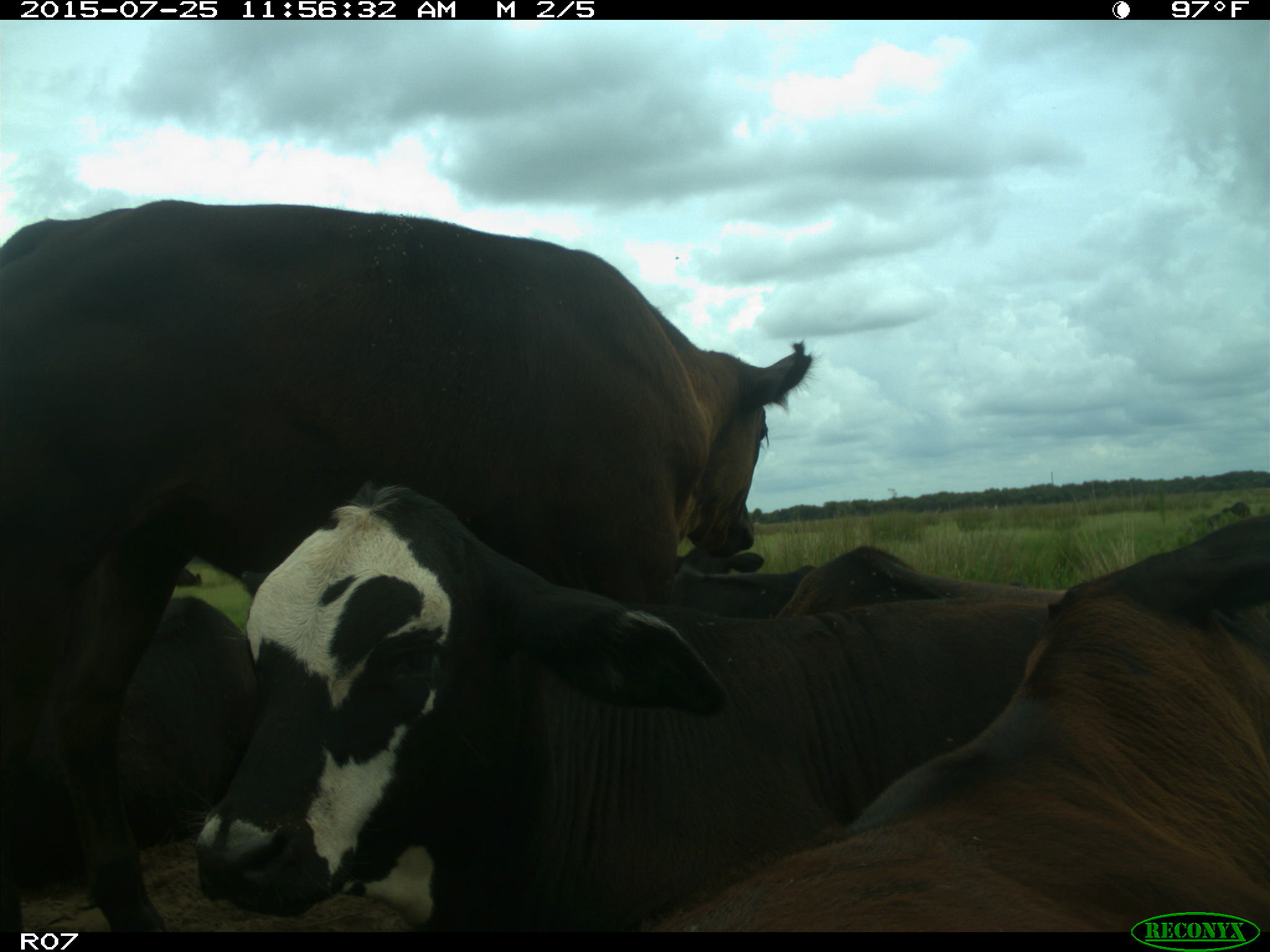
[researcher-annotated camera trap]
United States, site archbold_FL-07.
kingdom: Animalia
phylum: Chordata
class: Mammalia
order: Artiodactyla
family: Bovidae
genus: Bos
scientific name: Bos taurus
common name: domestic cow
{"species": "Bos taurus (domestic cow)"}